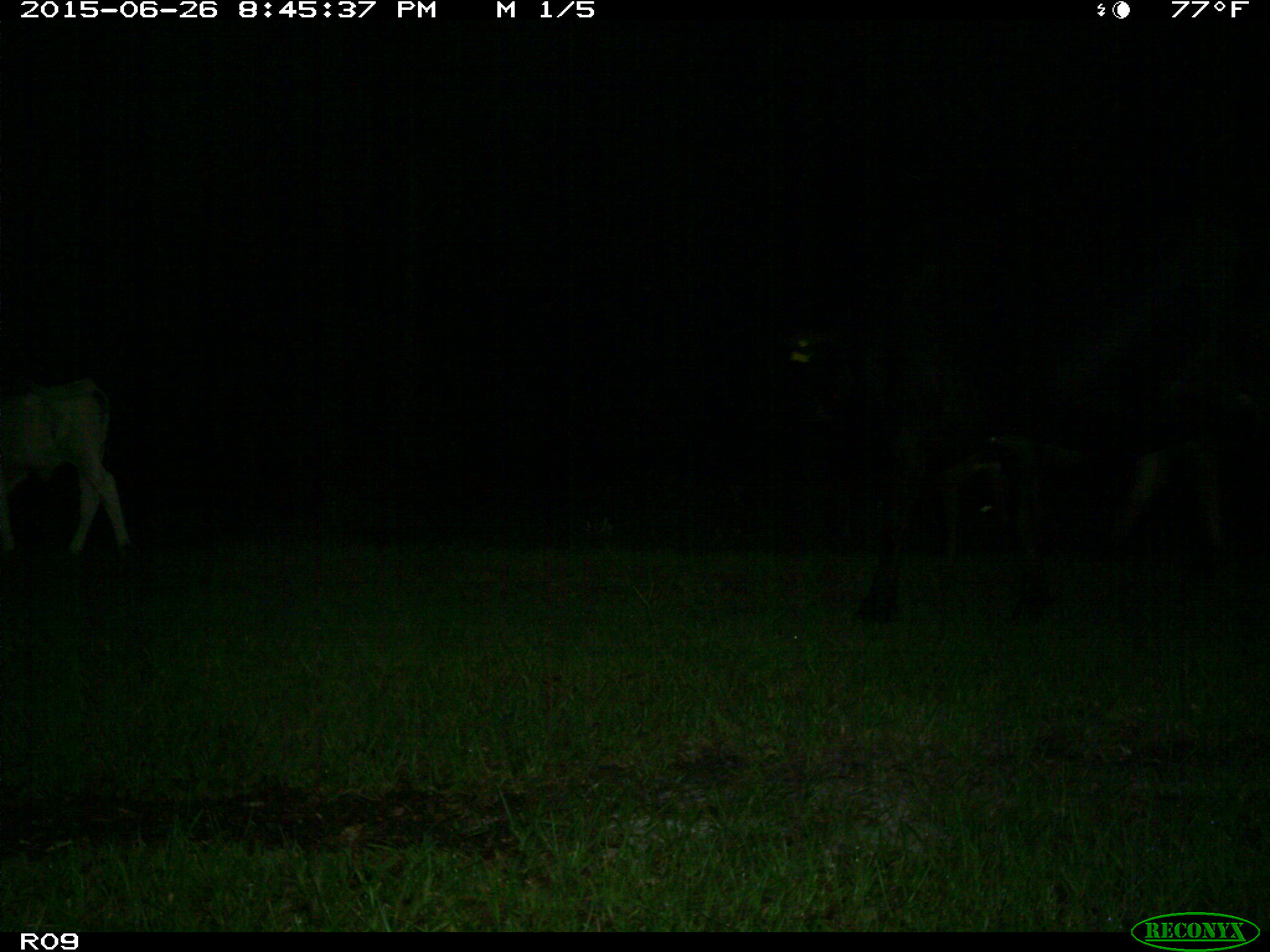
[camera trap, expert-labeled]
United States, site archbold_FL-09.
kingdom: Animalia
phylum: Chordata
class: Mammalia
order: Artiodactyla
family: Bovidae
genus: Bos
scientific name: Bos taurus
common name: domestic cow